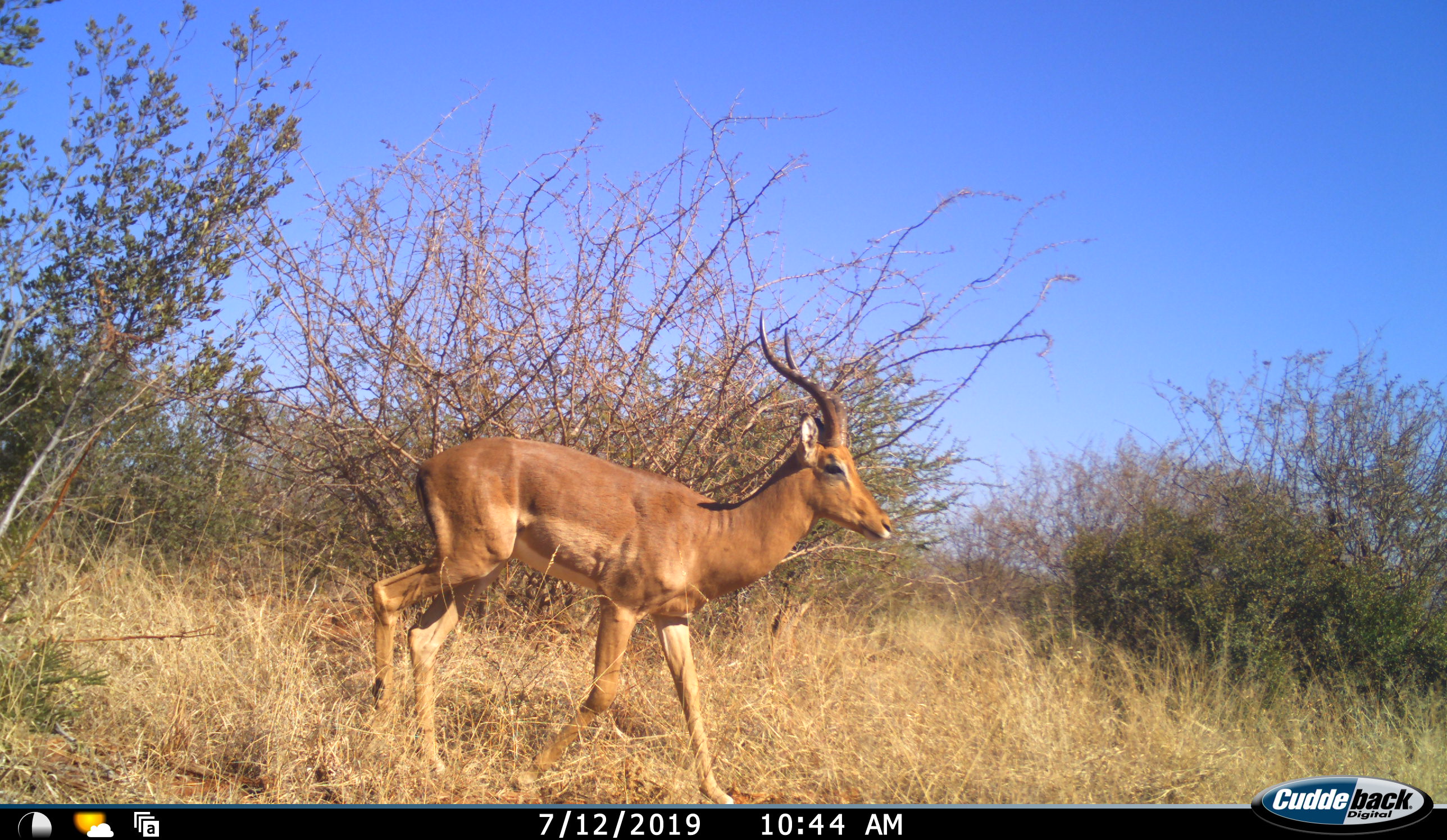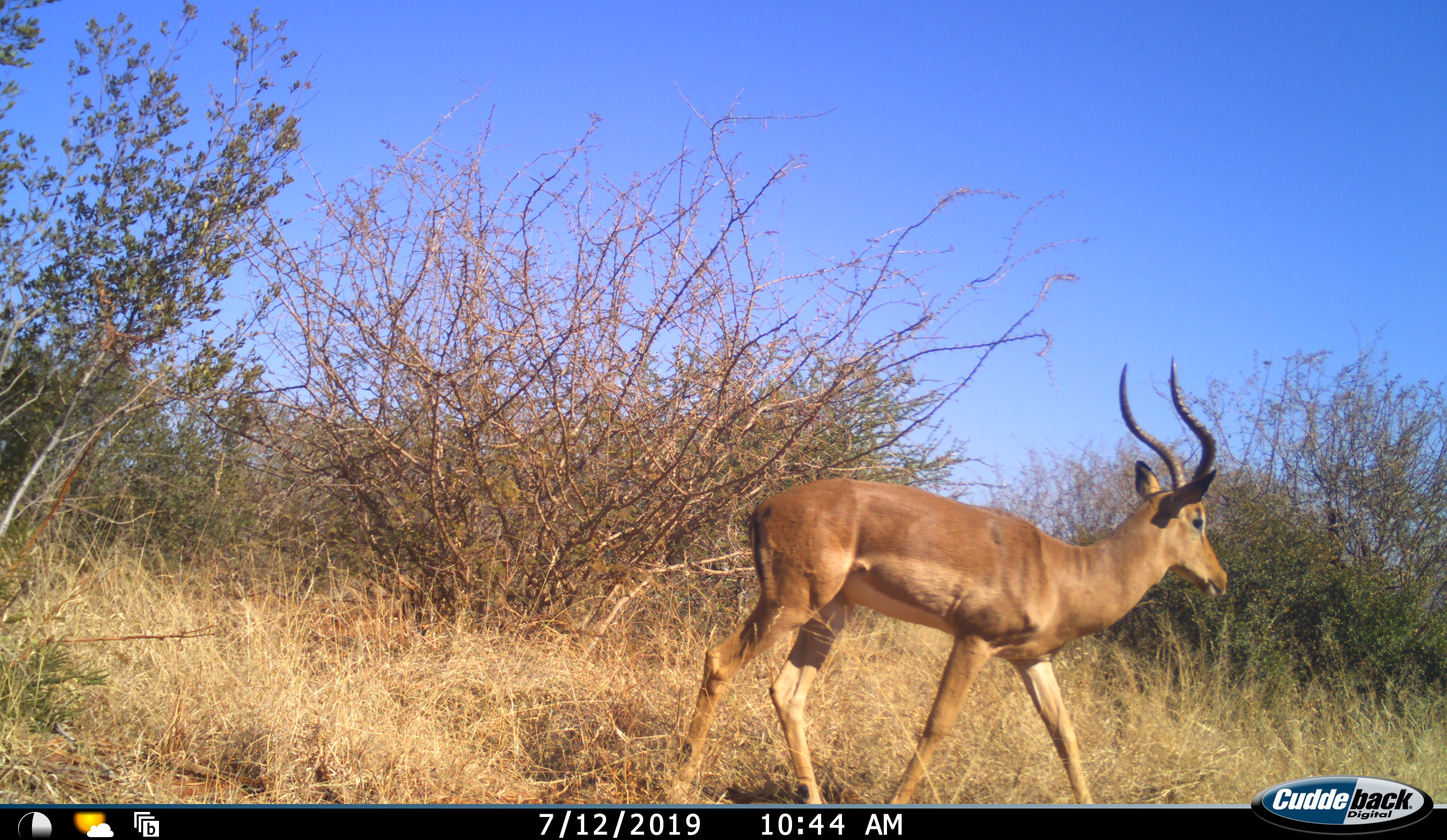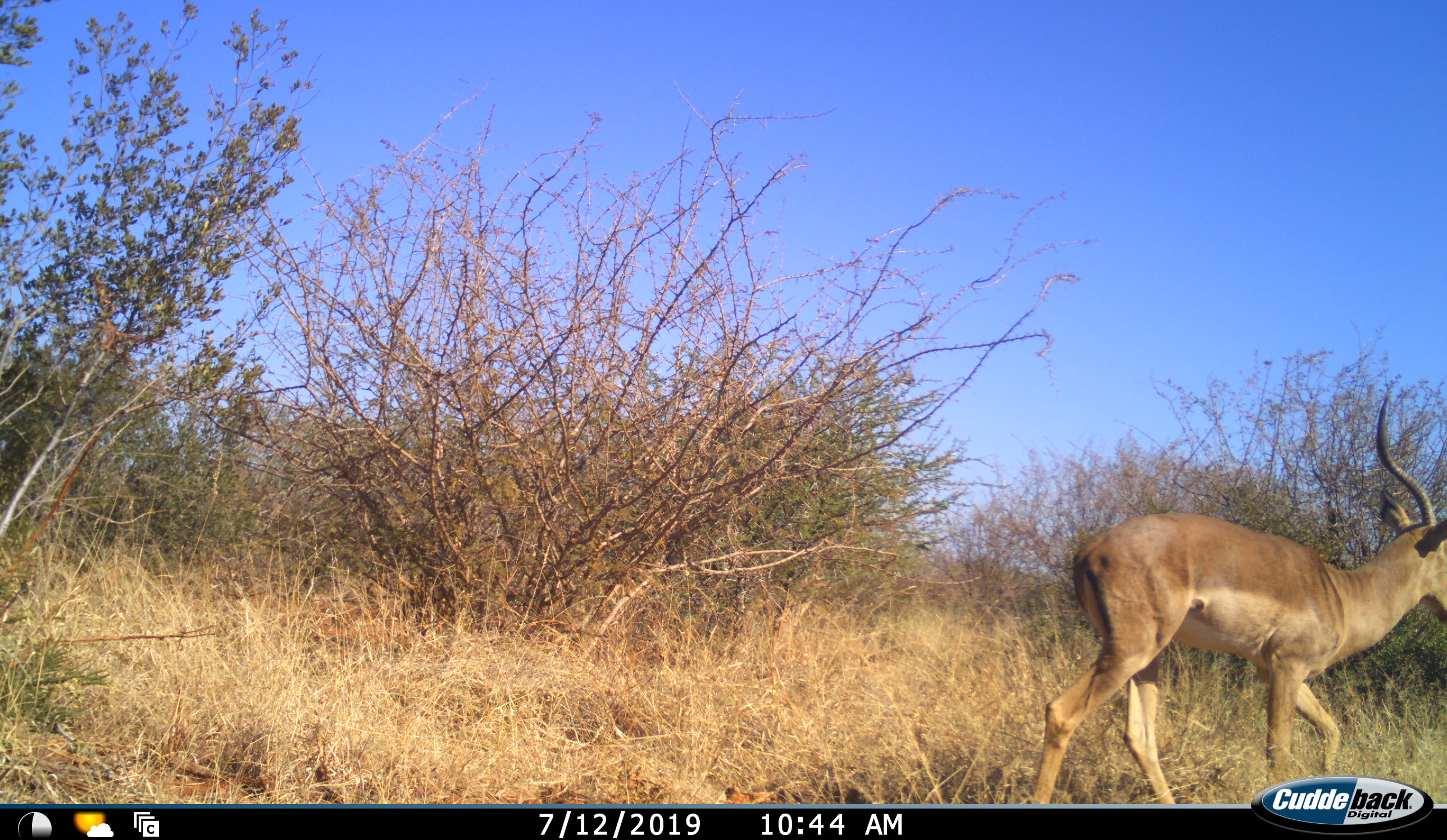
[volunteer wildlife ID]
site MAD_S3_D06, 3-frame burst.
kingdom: Animalia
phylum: Chordata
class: Mammalia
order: Artiodactyla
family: Bovidae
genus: Aepyceros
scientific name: Aepyceros melampus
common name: impala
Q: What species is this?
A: Impala (Aepyceros melampus).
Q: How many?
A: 1.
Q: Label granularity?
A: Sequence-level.